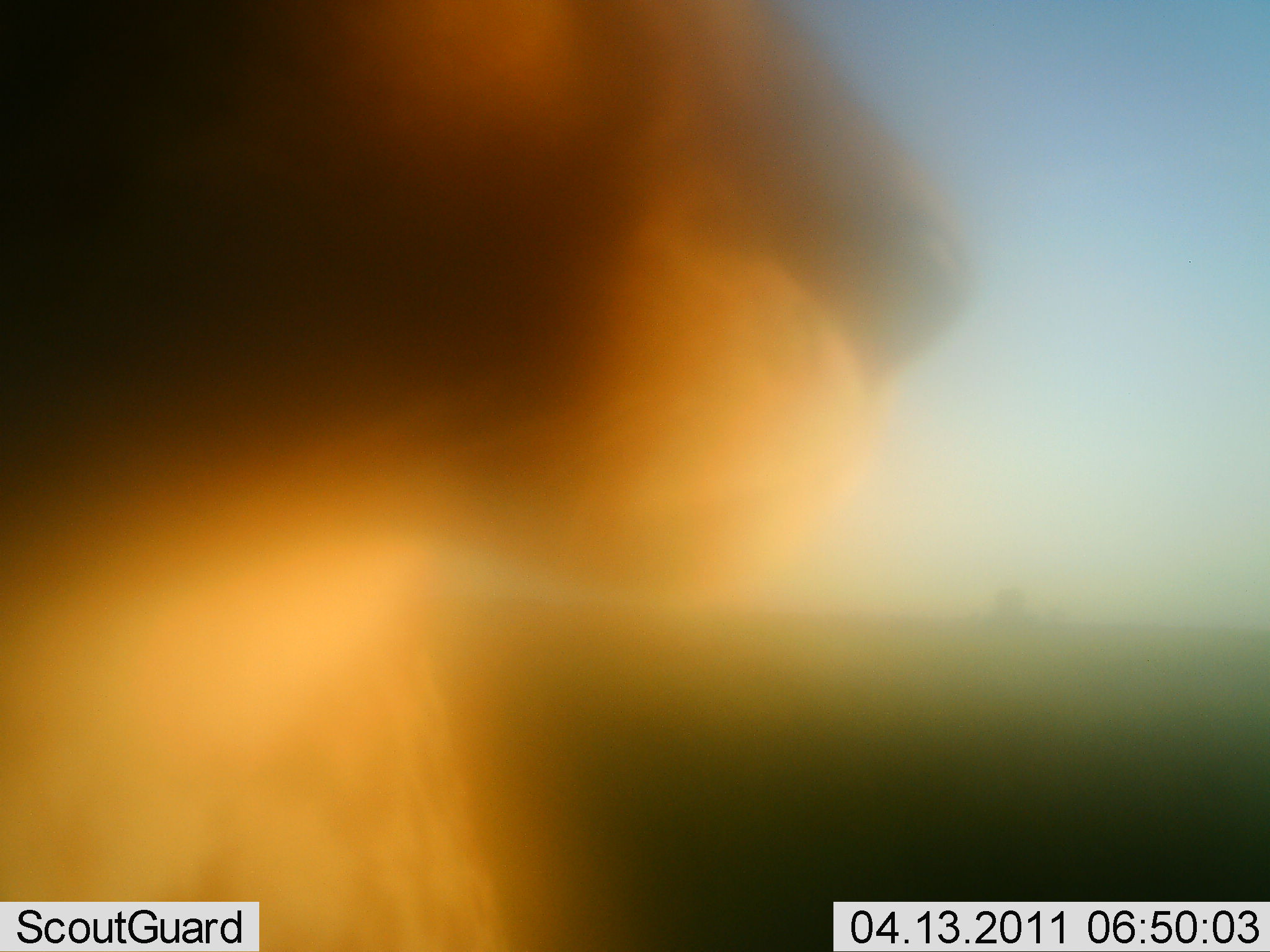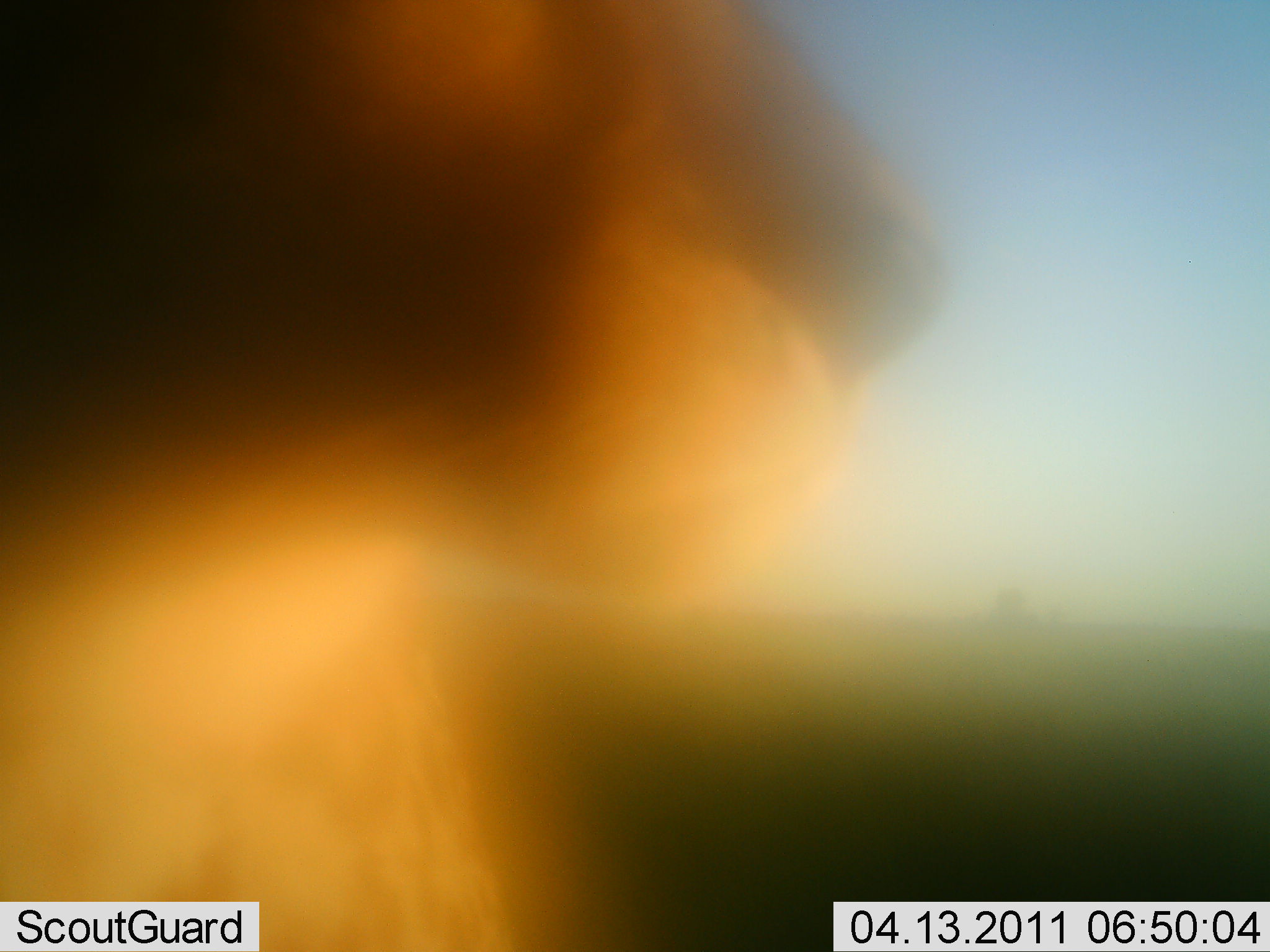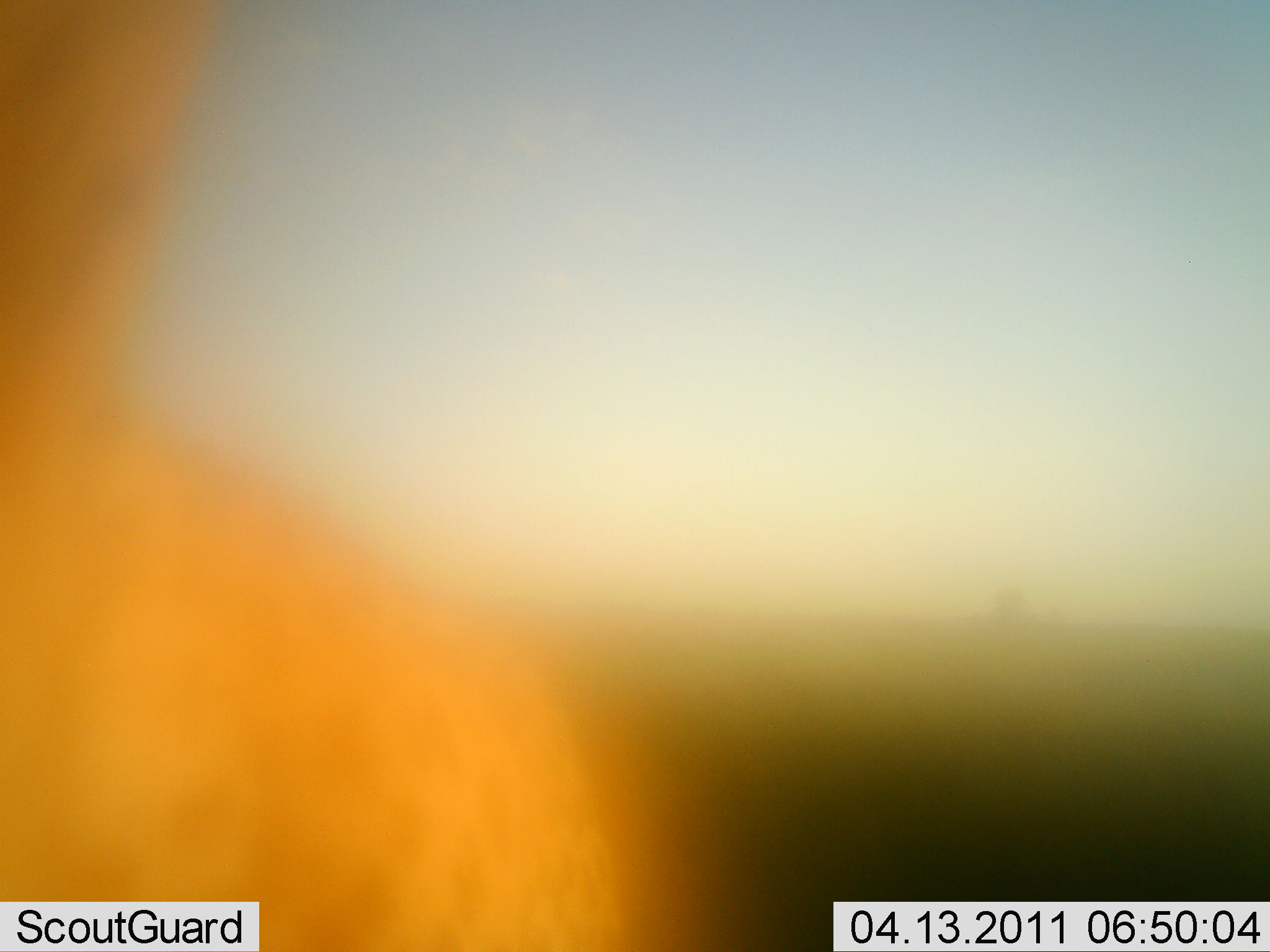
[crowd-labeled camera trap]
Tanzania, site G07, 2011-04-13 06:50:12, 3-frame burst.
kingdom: Animalia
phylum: Chordata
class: Mammalia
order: Carnivora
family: Felidae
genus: Acinonyx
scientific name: Acinonyx jubatus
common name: cheetah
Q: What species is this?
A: Cheetah (Acinonyx jubatus).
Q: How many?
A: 1.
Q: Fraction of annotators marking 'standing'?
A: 73%.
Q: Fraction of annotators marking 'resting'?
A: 9%.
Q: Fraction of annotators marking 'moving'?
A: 18%.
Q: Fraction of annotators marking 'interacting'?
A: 0%.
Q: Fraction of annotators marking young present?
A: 0%.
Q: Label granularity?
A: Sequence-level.